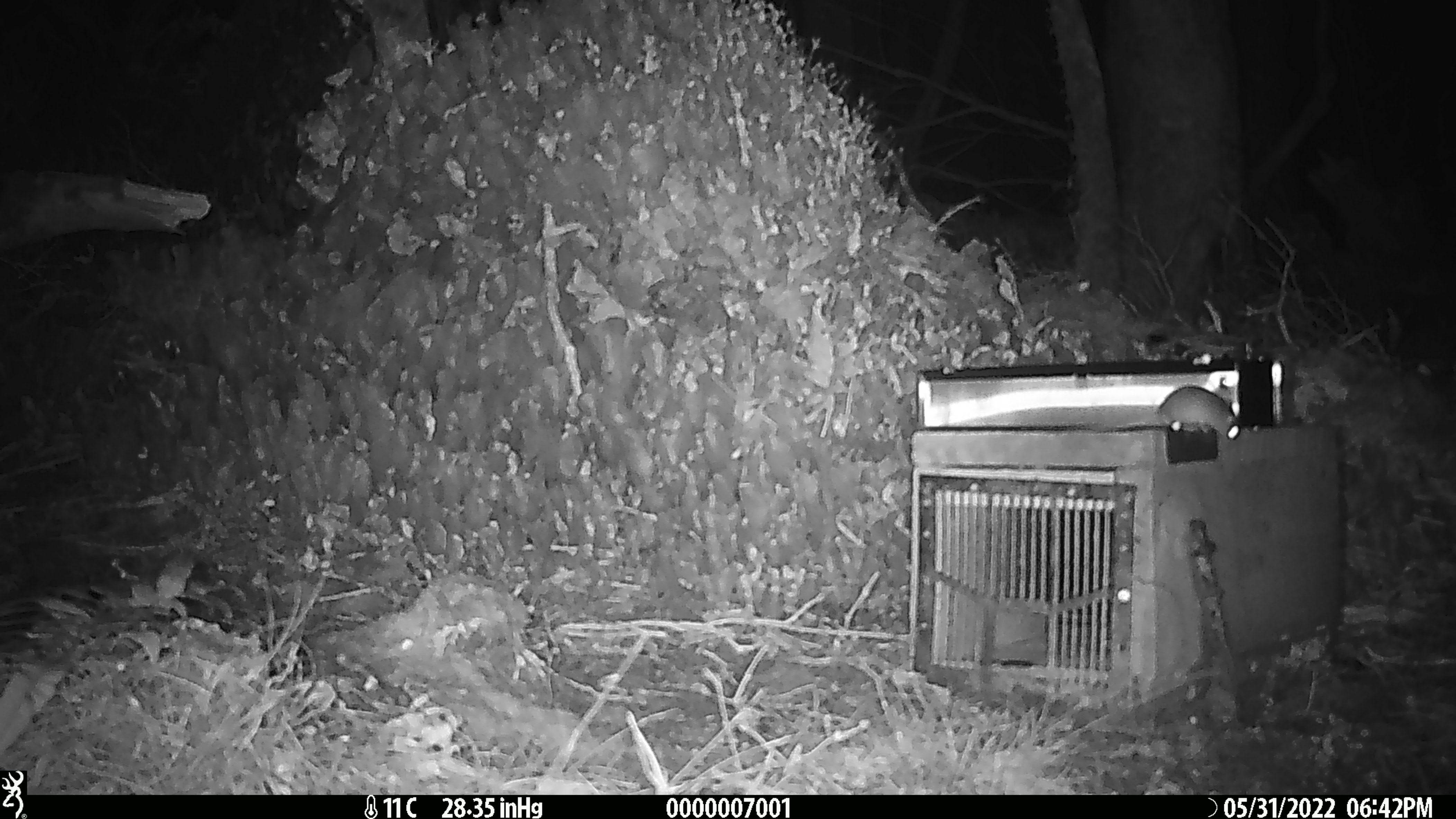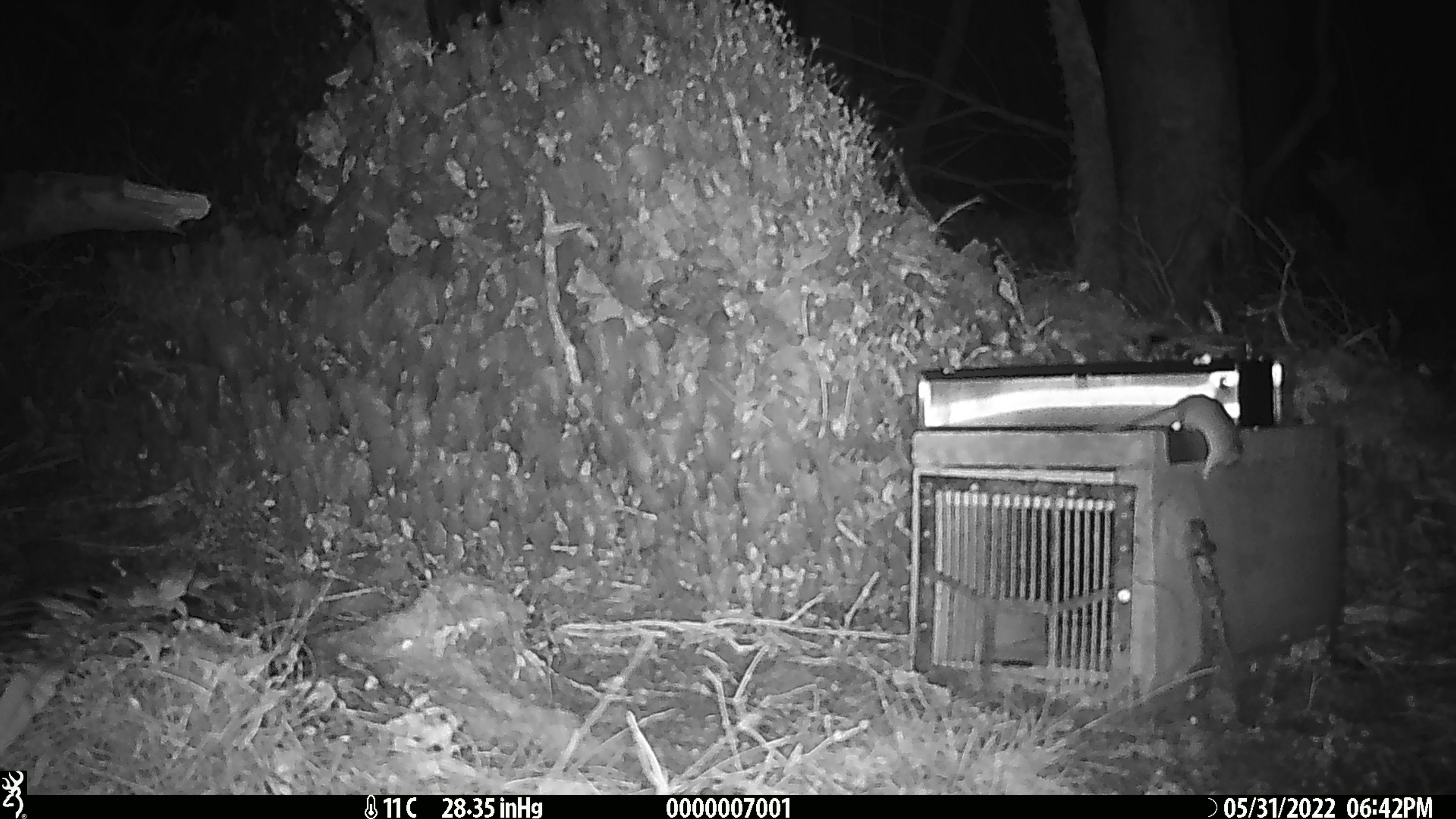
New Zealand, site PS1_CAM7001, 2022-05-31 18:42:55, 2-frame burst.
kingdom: Animalia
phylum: Chordata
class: Mammalia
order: Rodentia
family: Muridae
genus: Mus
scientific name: Mus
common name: mouse